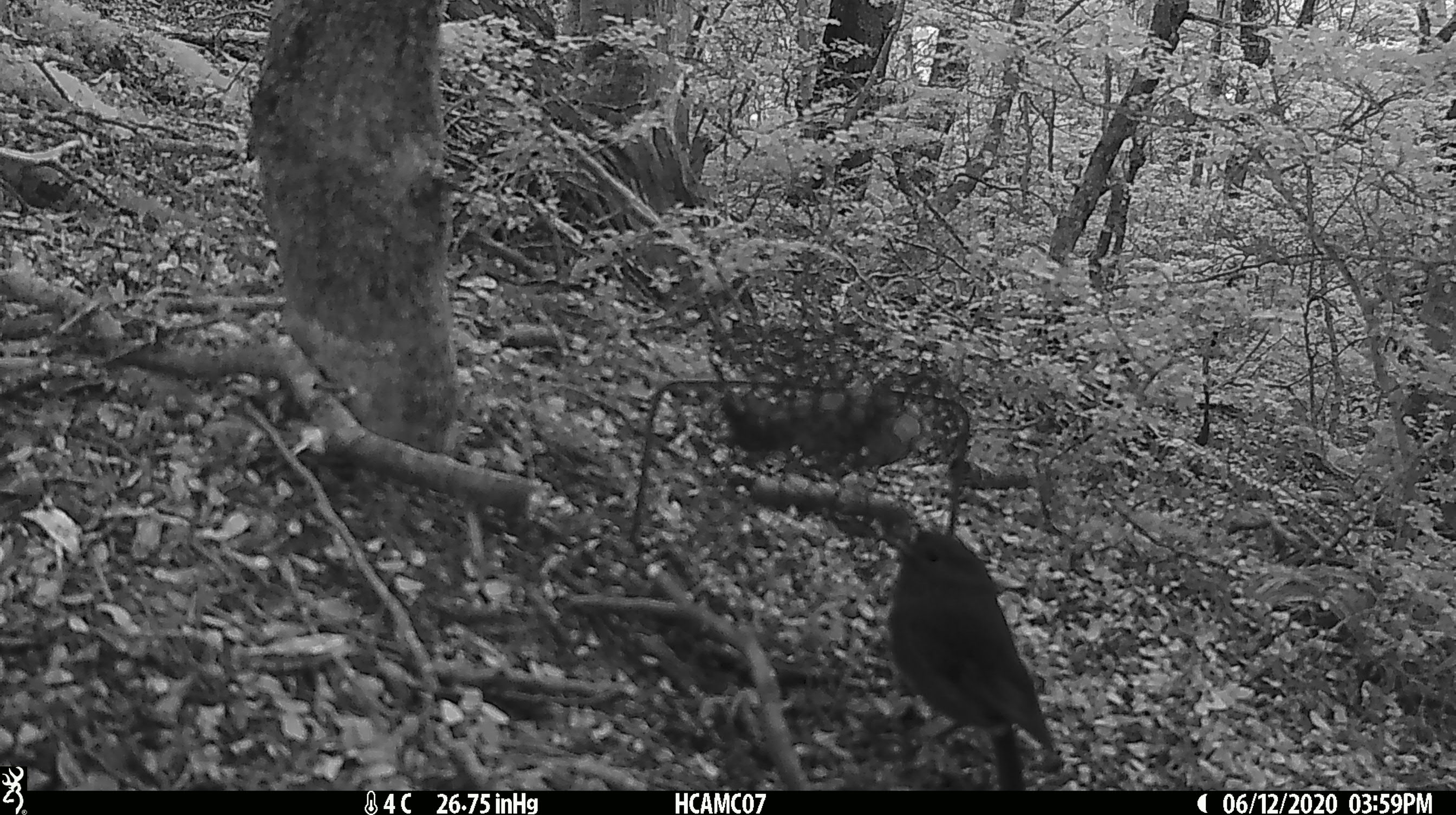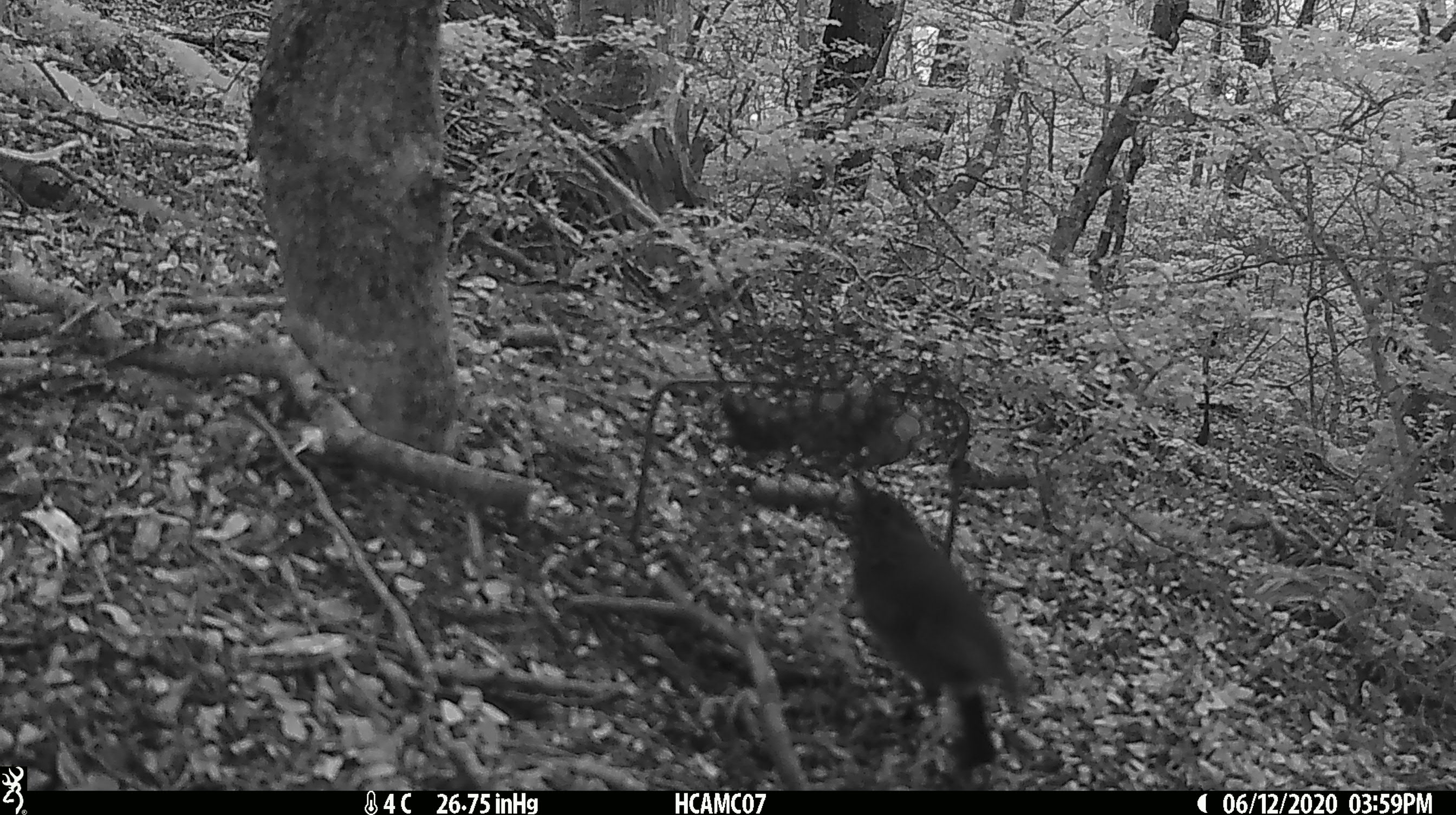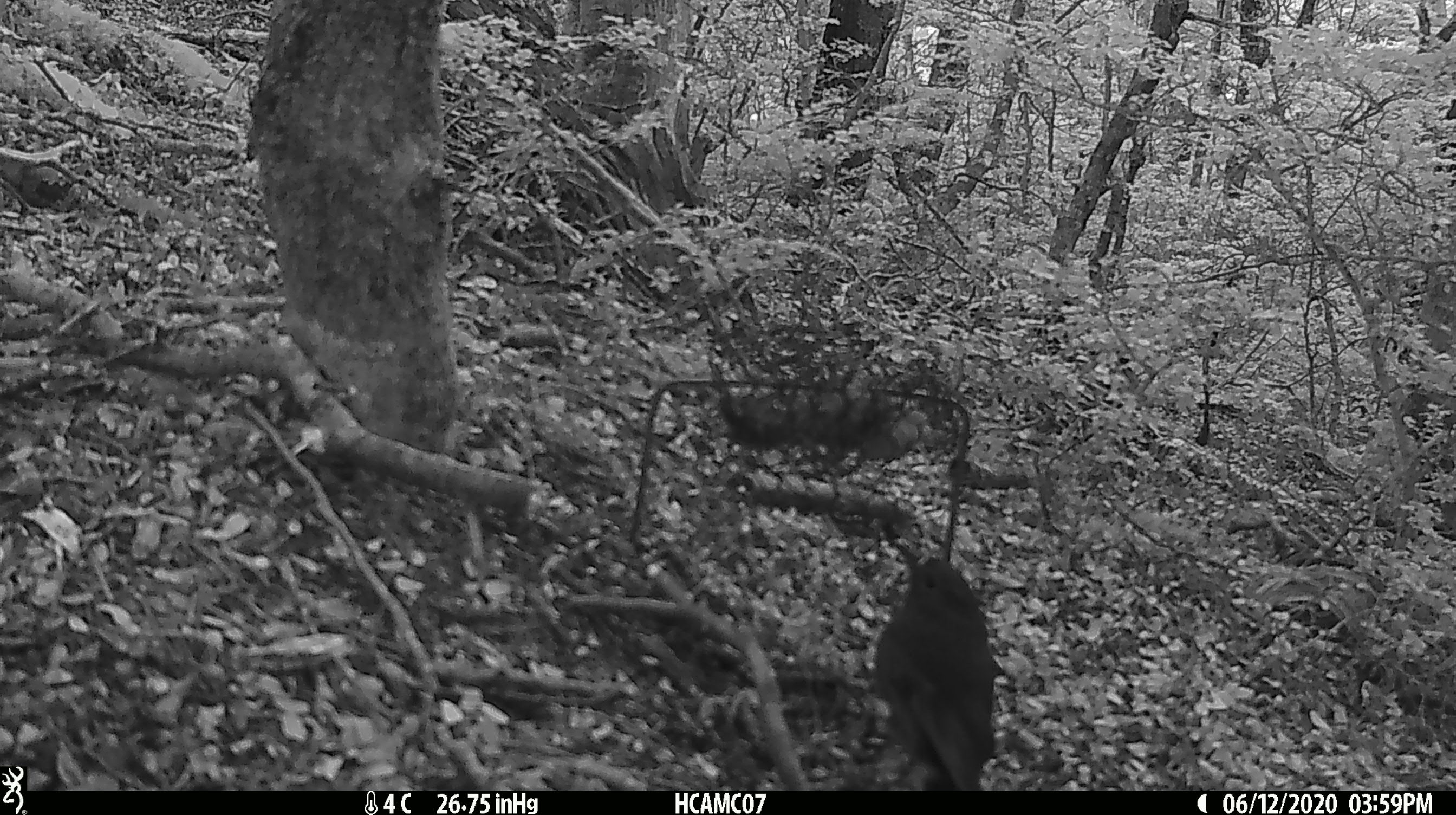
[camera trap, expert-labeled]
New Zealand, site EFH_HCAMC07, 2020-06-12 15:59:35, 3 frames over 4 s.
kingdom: Animalia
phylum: Chordata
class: Aves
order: Passeriformes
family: Petroicidae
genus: Petroica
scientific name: Petroica australis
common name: new zealand robin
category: robin